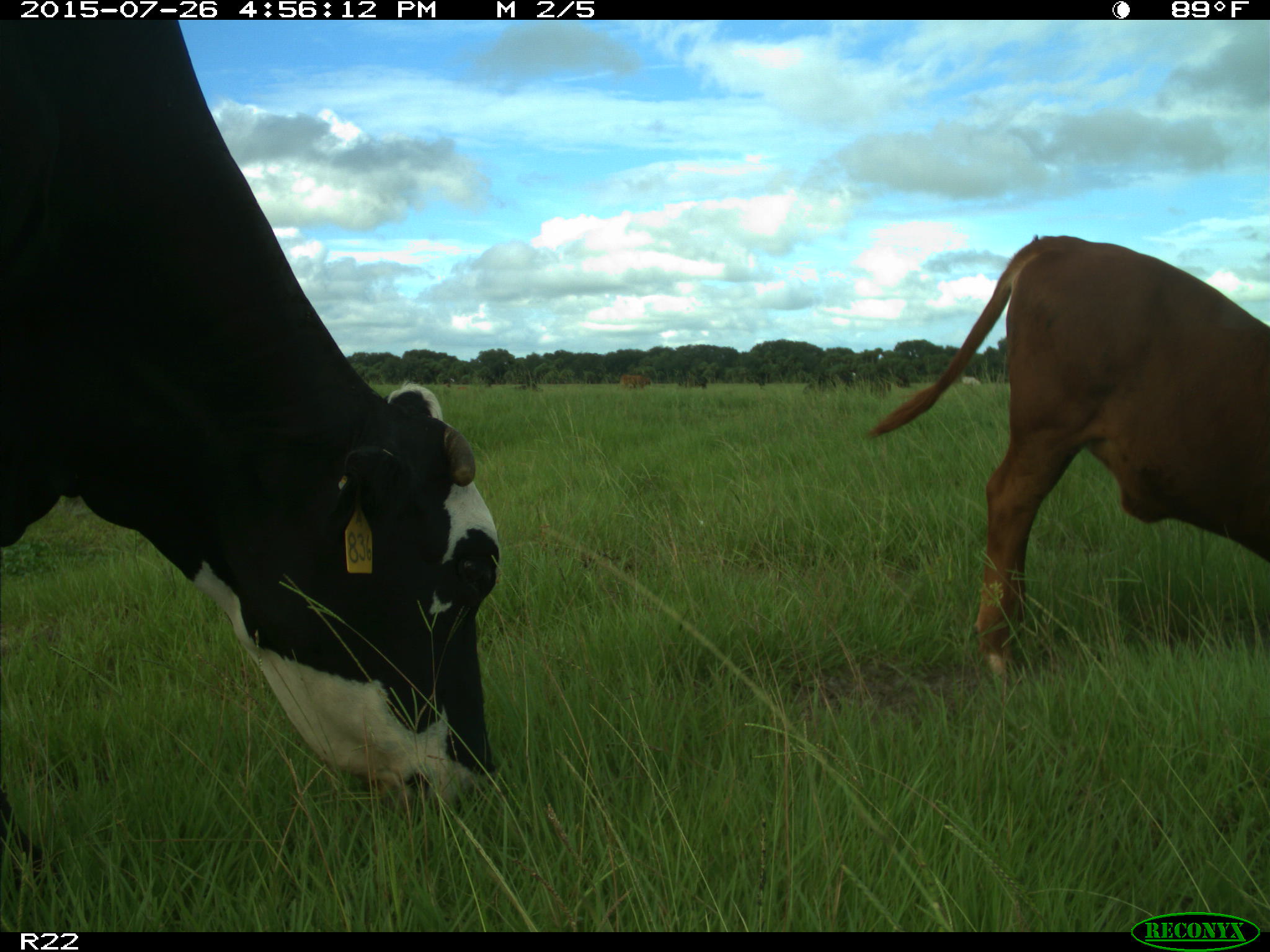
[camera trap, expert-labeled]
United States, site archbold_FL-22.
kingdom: Animalia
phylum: Chordata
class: Mammalia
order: Artiodactyla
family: Bovidae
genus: Bos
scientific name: Bos taurus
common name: domestic cow